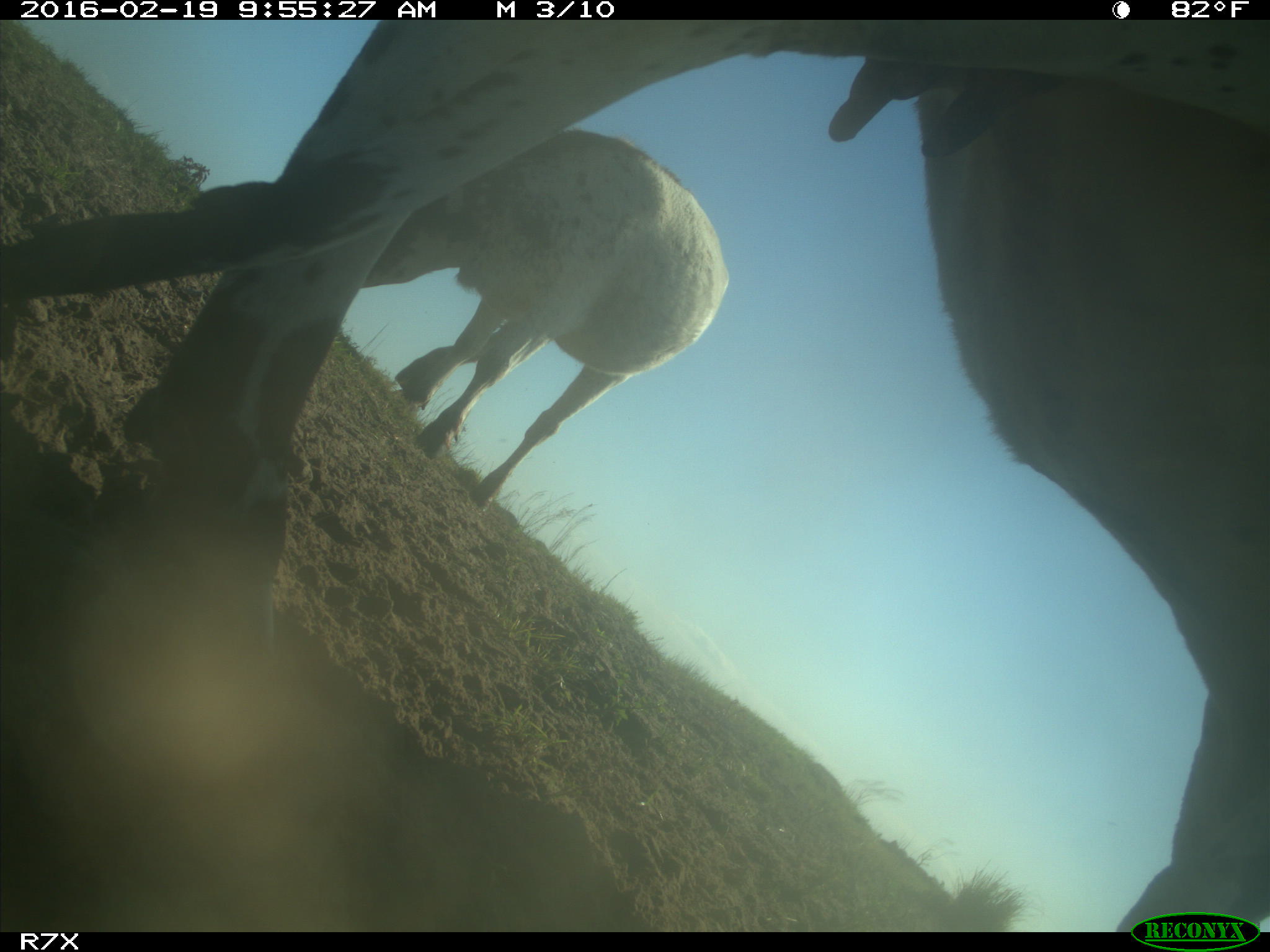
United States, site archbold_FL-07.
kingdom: Animalia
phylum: Chordata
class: Mammalia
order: Artiodactyla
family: Bovidae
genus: Bos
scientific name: Bos taurus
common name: domestic cow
Bos taurus (domestic cow).